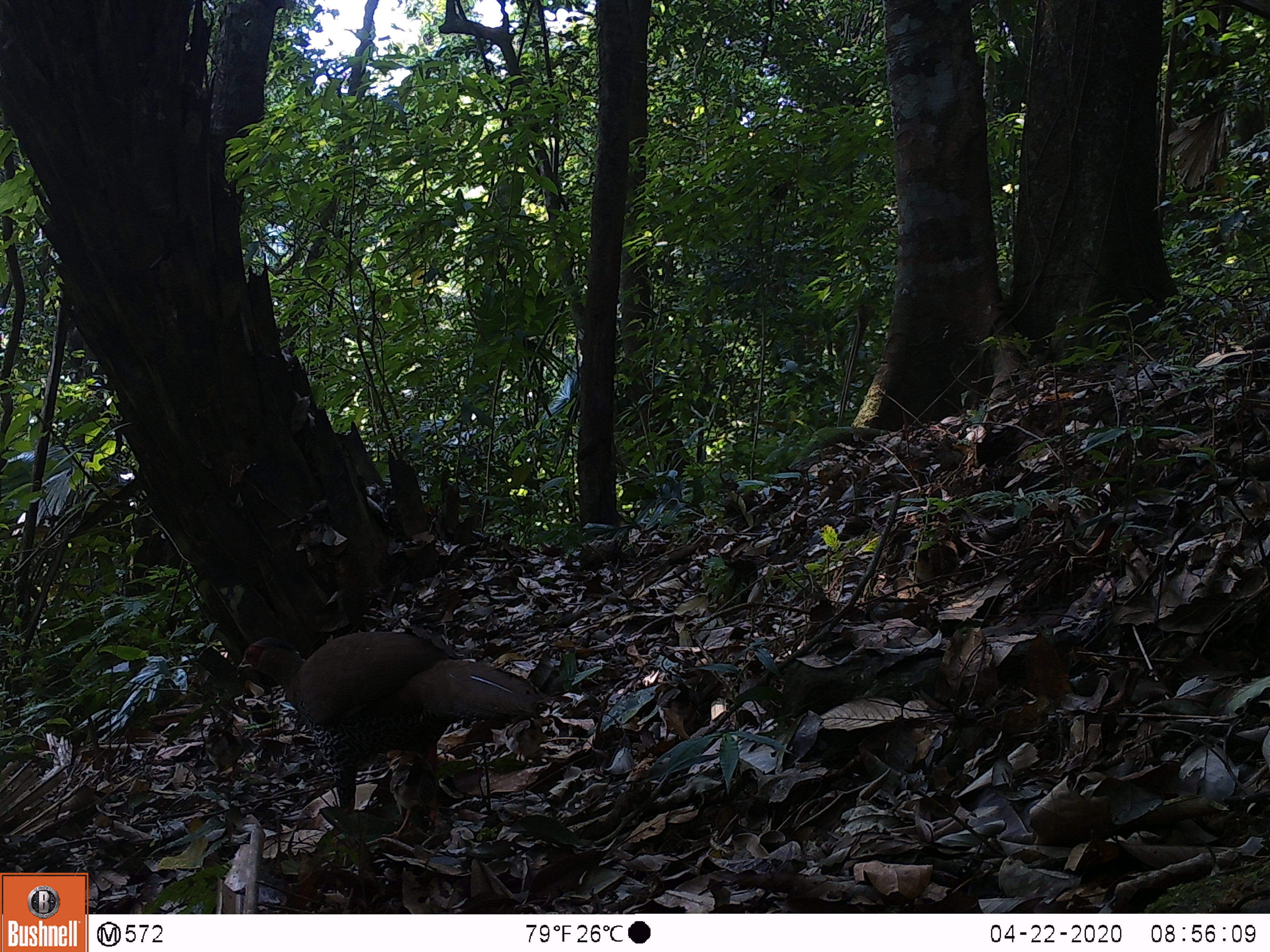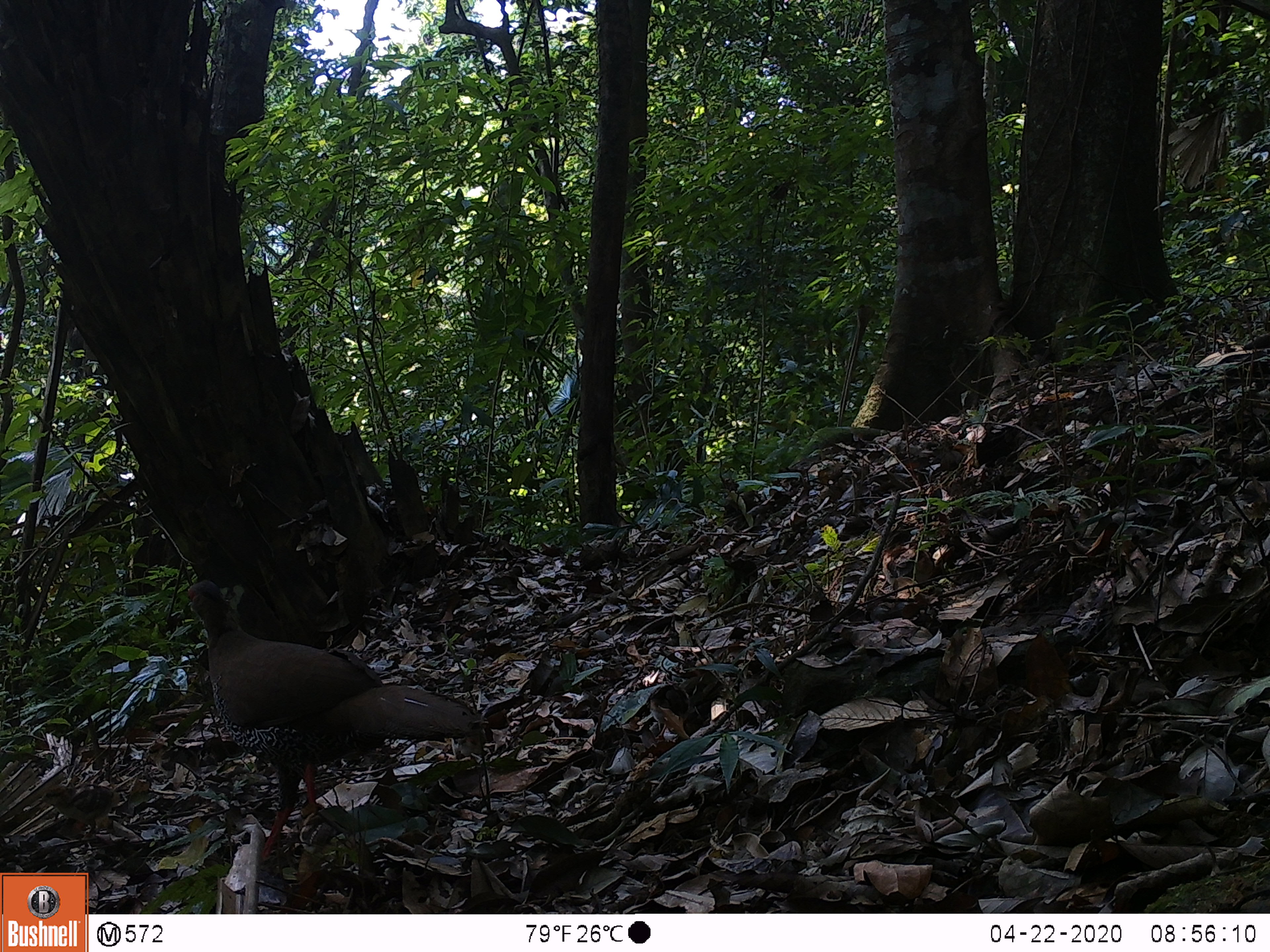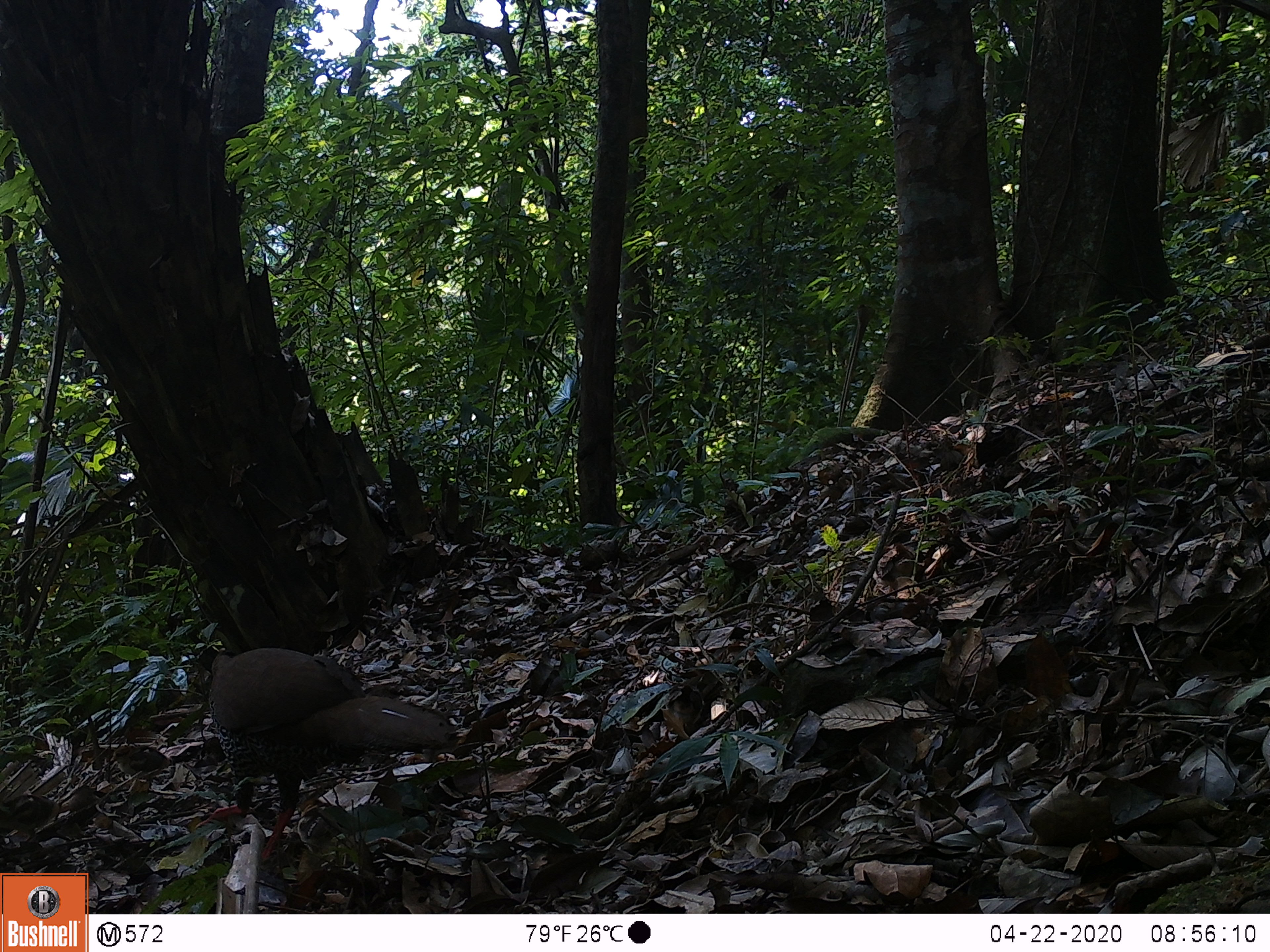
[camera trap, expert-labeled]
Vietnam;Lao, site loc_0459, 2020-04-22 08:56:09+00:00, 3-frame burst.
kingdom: Animalia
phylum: Chordata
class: Aves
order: Galliformes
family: Phasianidae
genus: Lophura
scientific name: Lophura nycthemera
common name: silver pheasant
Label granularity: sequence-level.